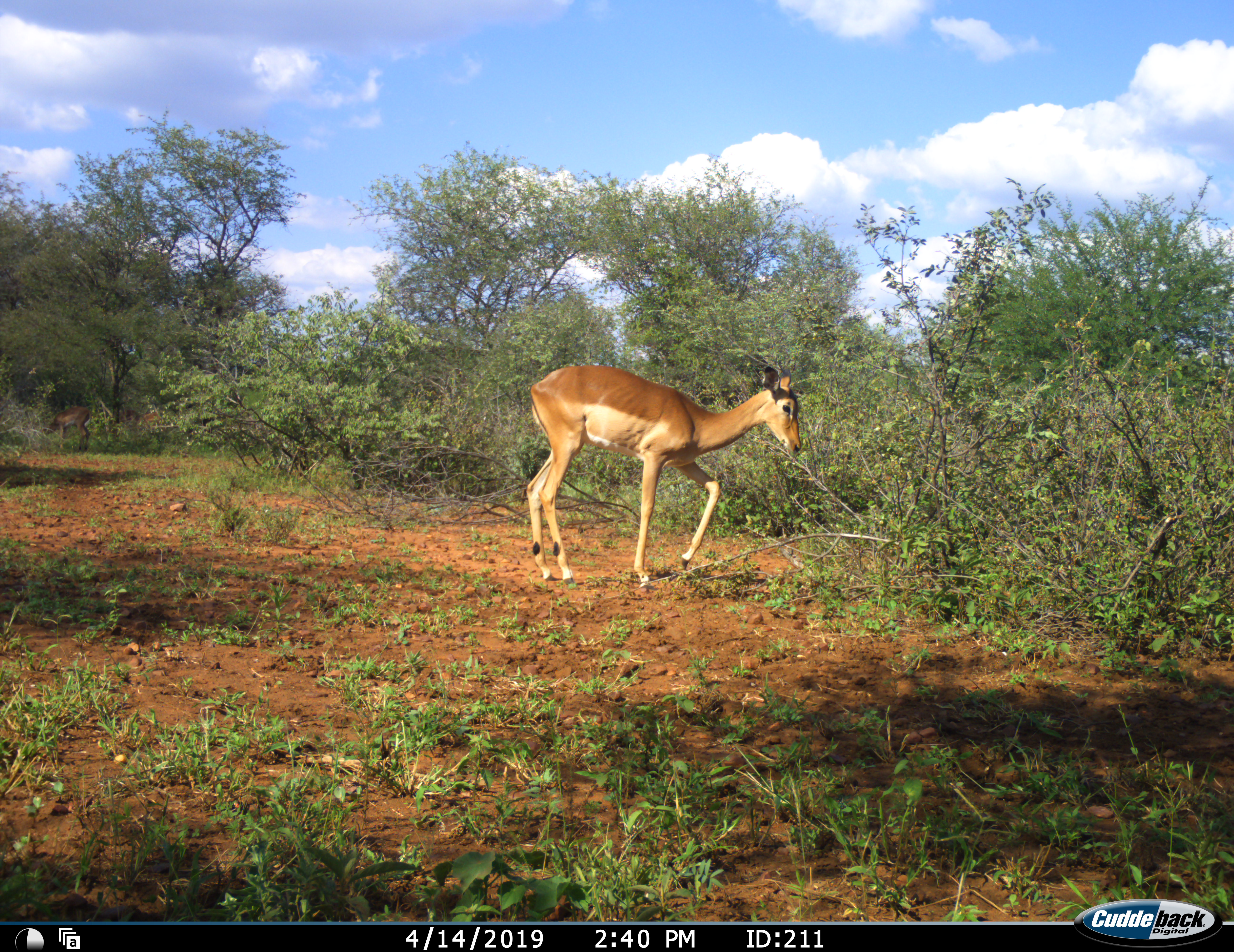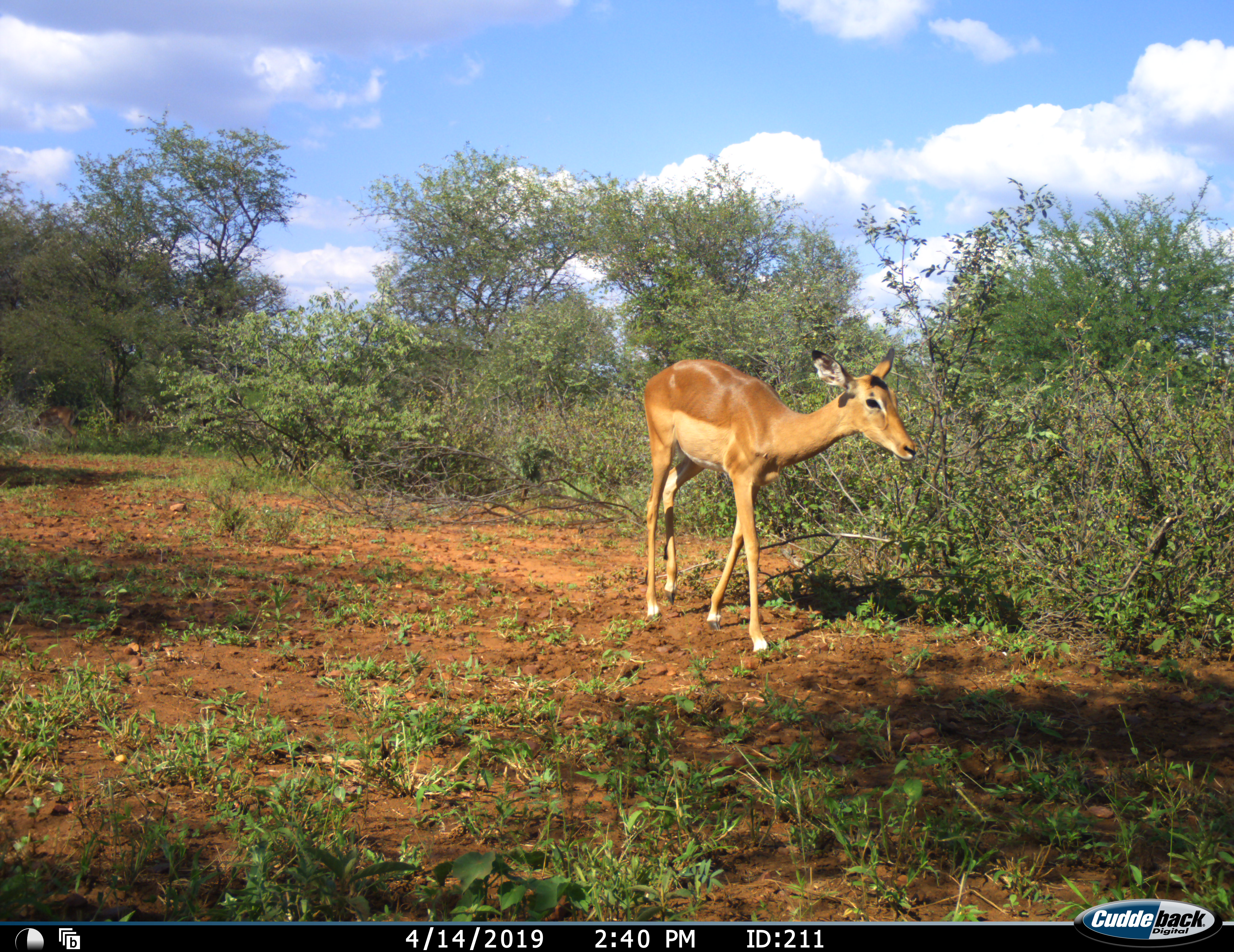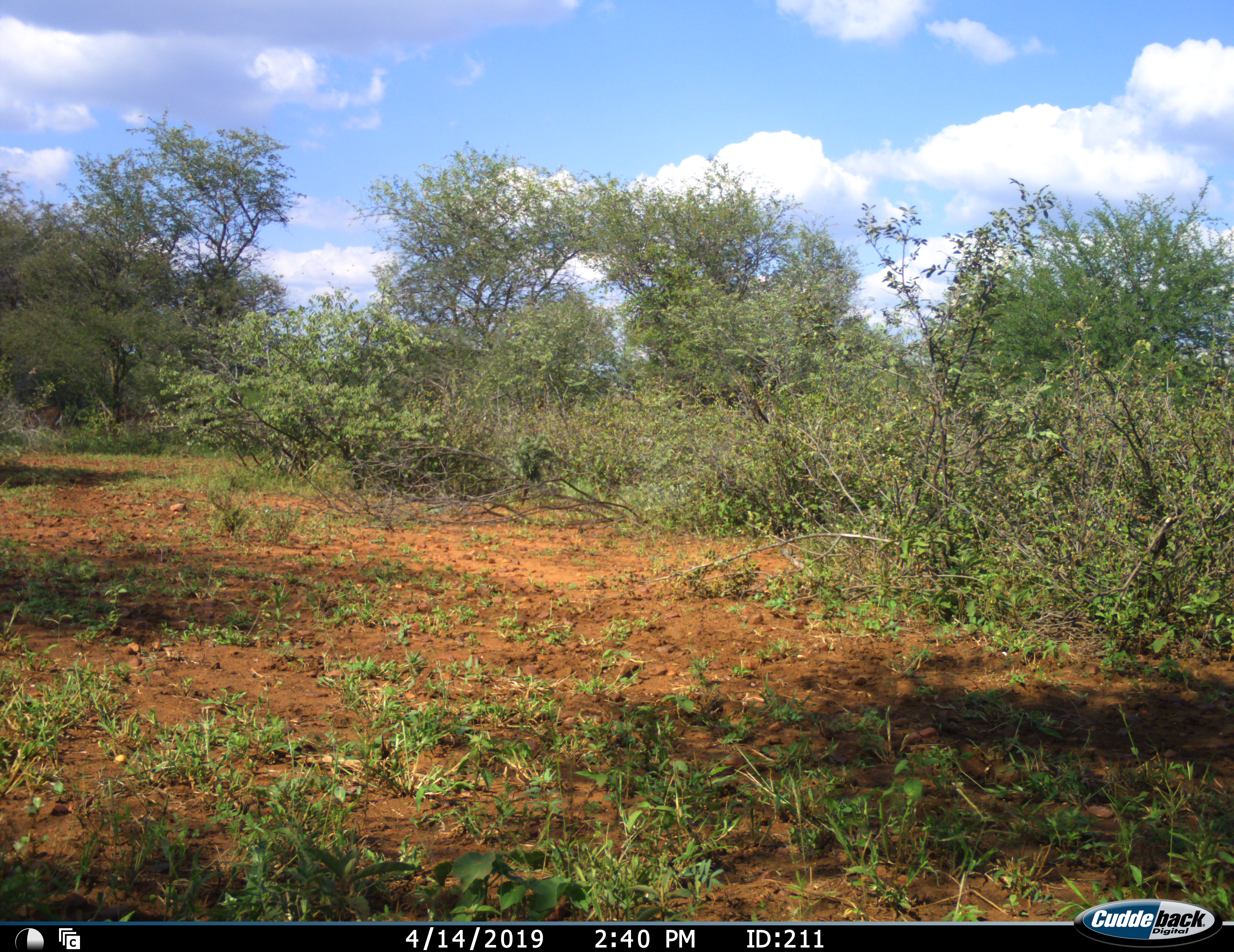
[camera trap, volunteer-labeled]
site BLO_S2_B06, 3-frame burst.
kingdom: Animalia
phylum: Chordata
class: Mammalia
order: Artiodactyla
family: Bovidae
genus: Aepyceros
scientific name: Aepyceros melampus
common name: impala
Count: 1.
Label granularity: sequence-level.